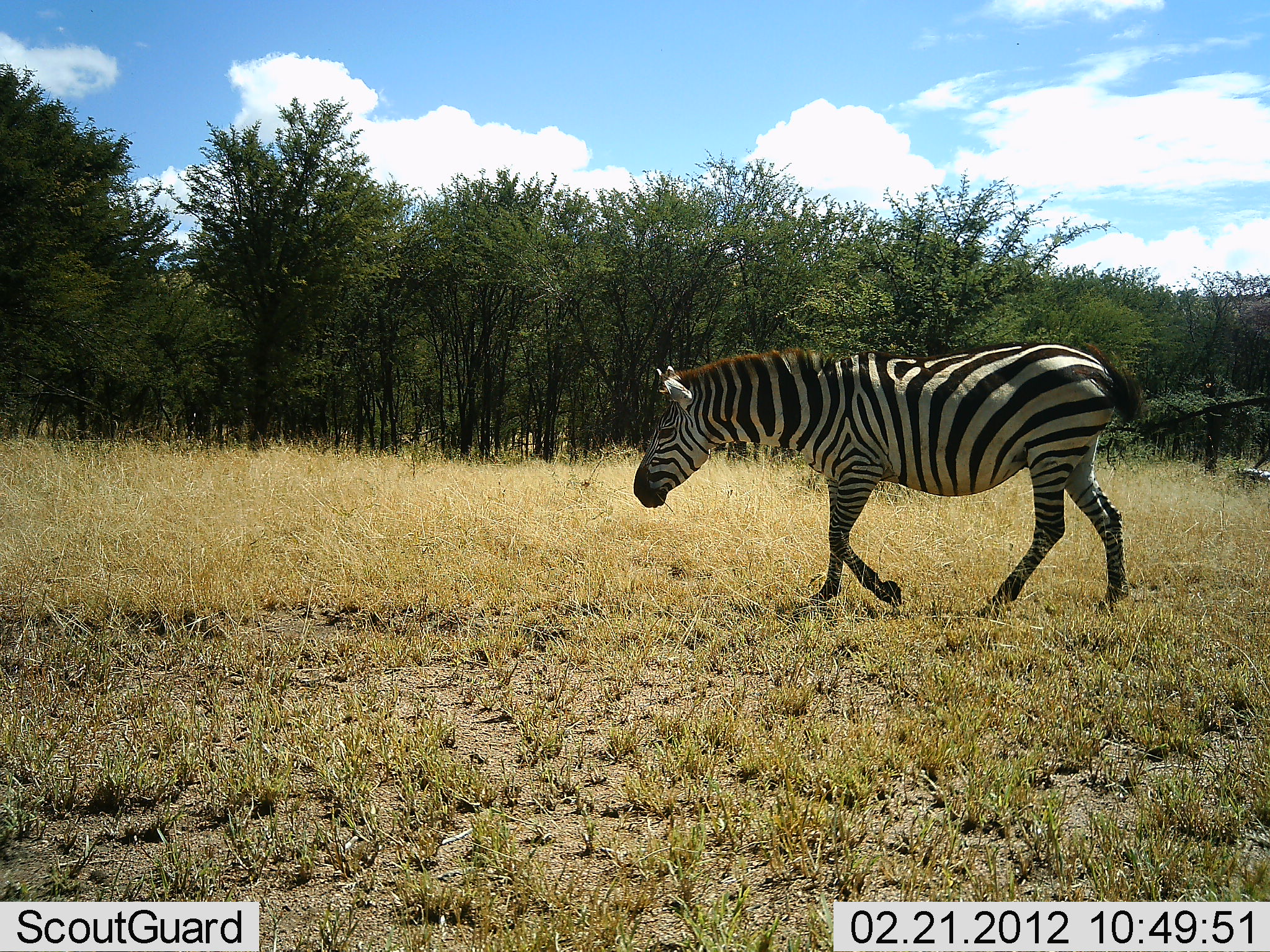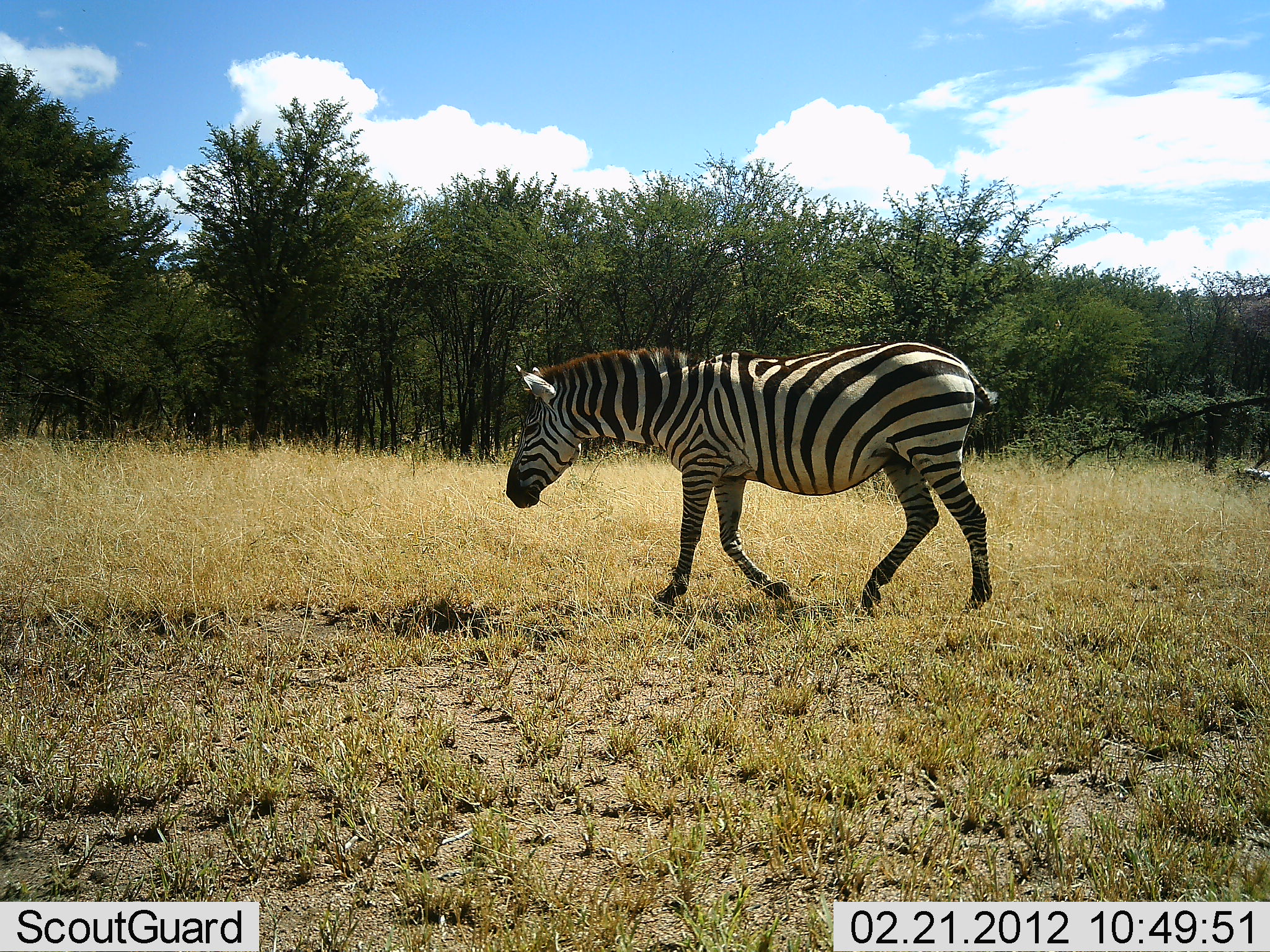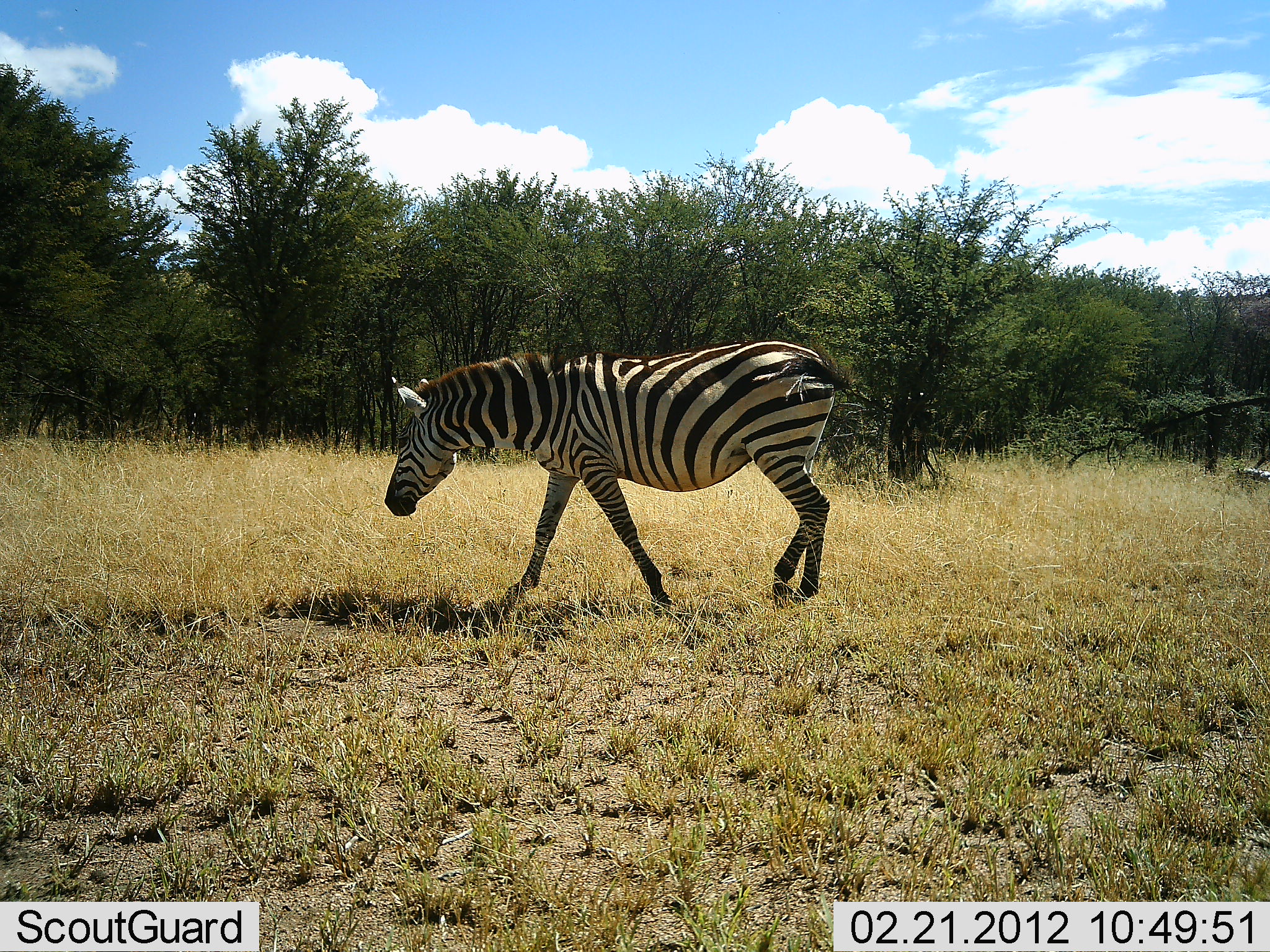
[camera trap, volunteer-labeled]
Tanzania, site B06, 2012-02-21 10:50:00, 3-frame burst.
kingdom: Animalia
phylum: Chordata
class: Mammalia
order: Perissodactyla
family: Equidae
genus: Equus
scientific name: Equus quagga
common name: plains zebra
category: zebra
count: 1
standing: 0%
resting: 0%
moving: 100%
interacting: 0%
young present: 0%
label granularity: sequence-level